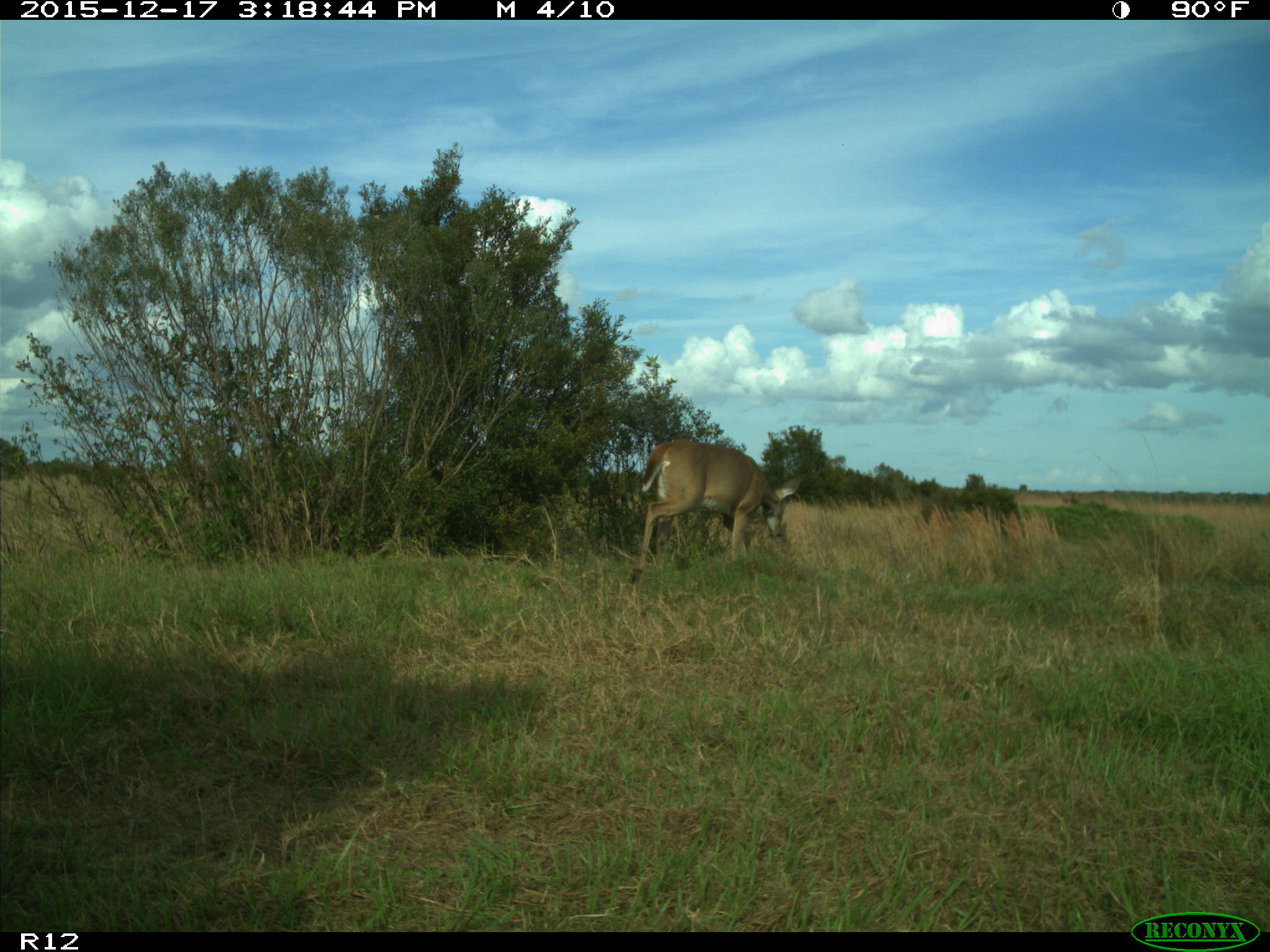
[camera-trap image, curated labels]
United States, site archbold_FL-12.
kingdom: Animalia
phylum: Chordata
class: Mammalia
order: Artiodactyla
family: Cervidae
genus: Odocoileus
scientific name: Odocoileus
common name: deer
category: unidentified deer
Unidentified deer (deer) (Odocoileus).